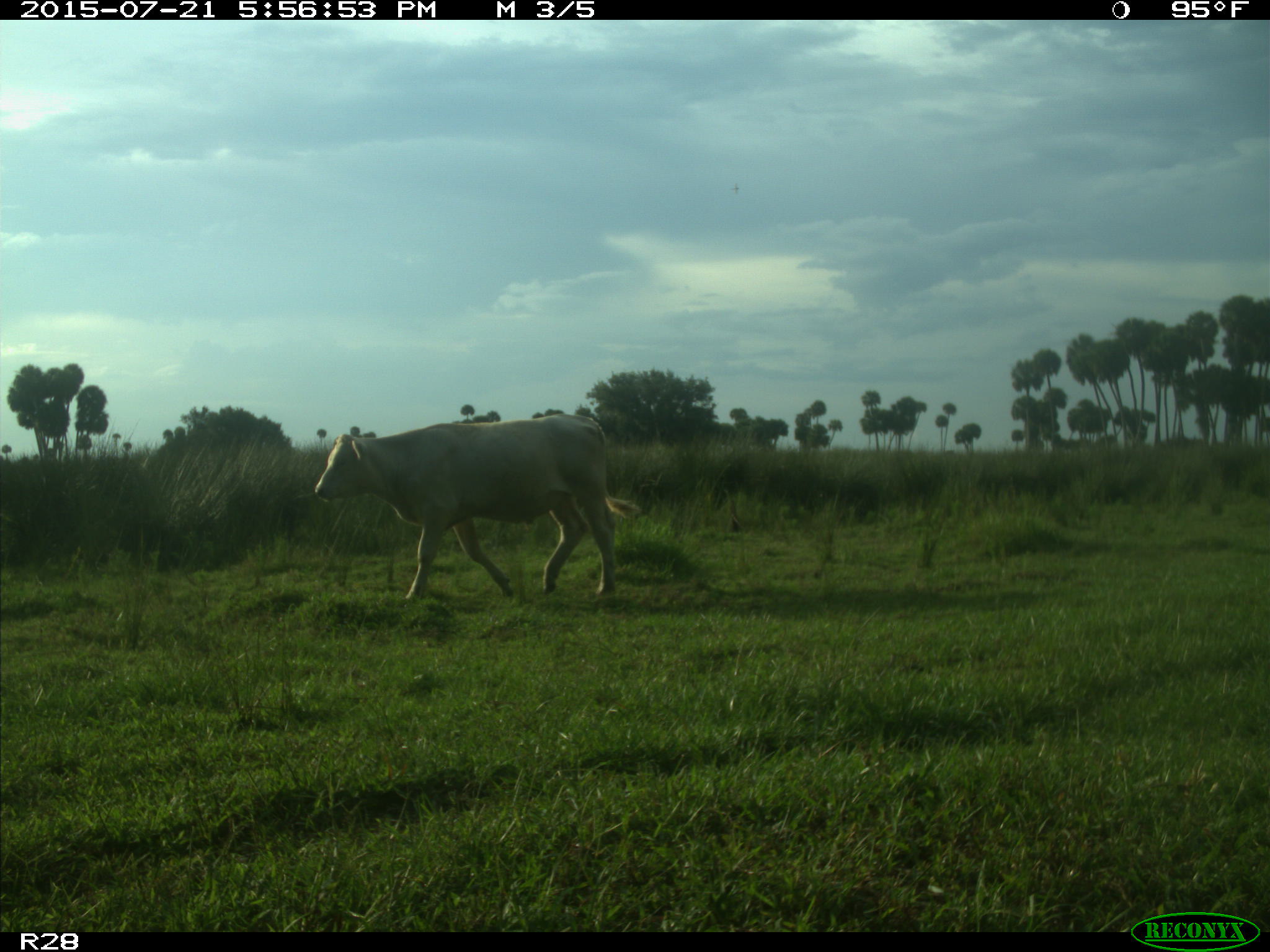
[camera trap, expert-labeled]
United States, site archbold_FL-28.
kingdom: Animalia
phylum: Chordata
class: Mammalia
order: Artiodactyla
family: Bovidae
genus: Bos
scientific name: Bos taurus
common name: domestic cow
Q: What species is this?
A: Bos taurus (domestic cow).